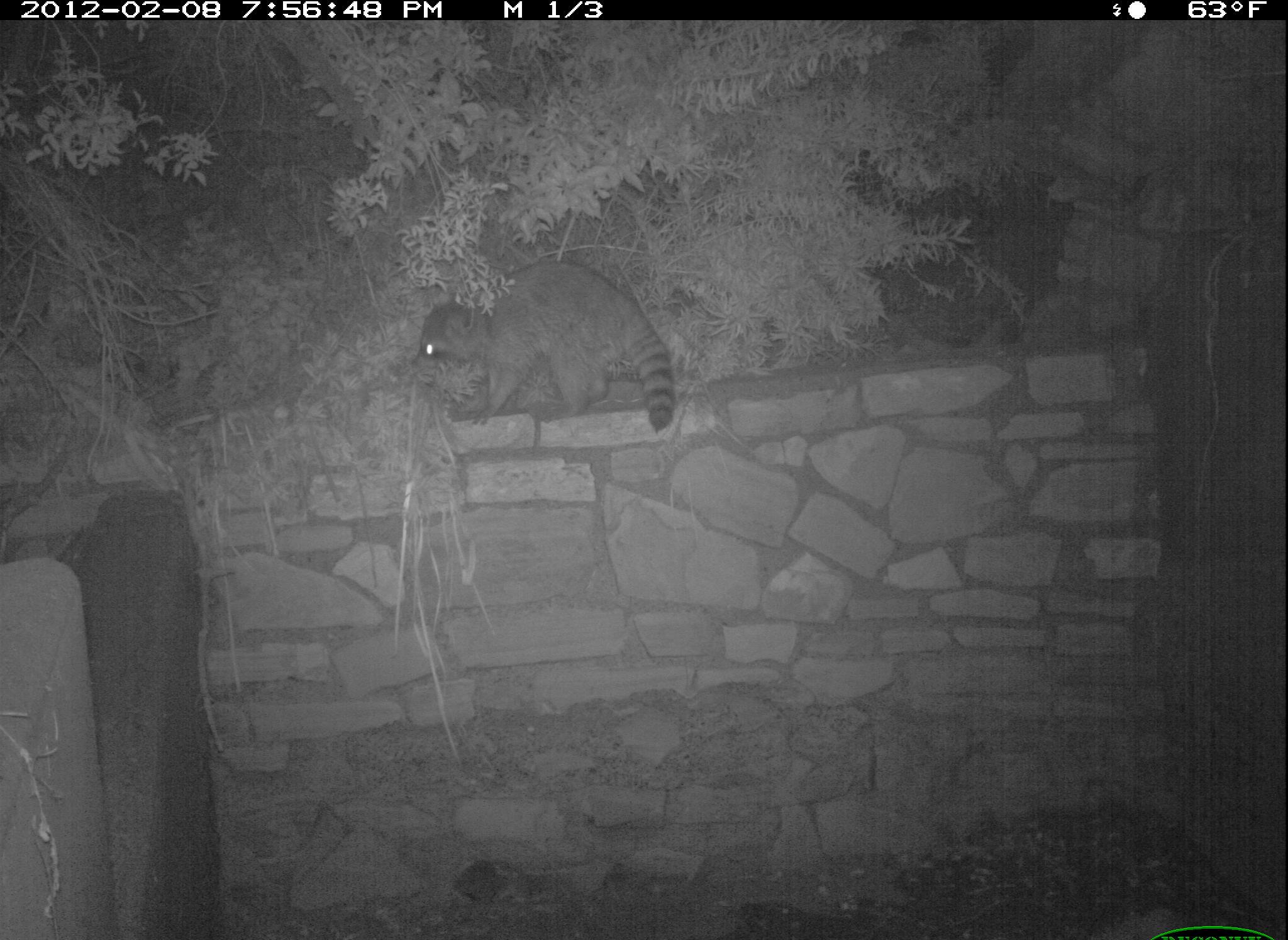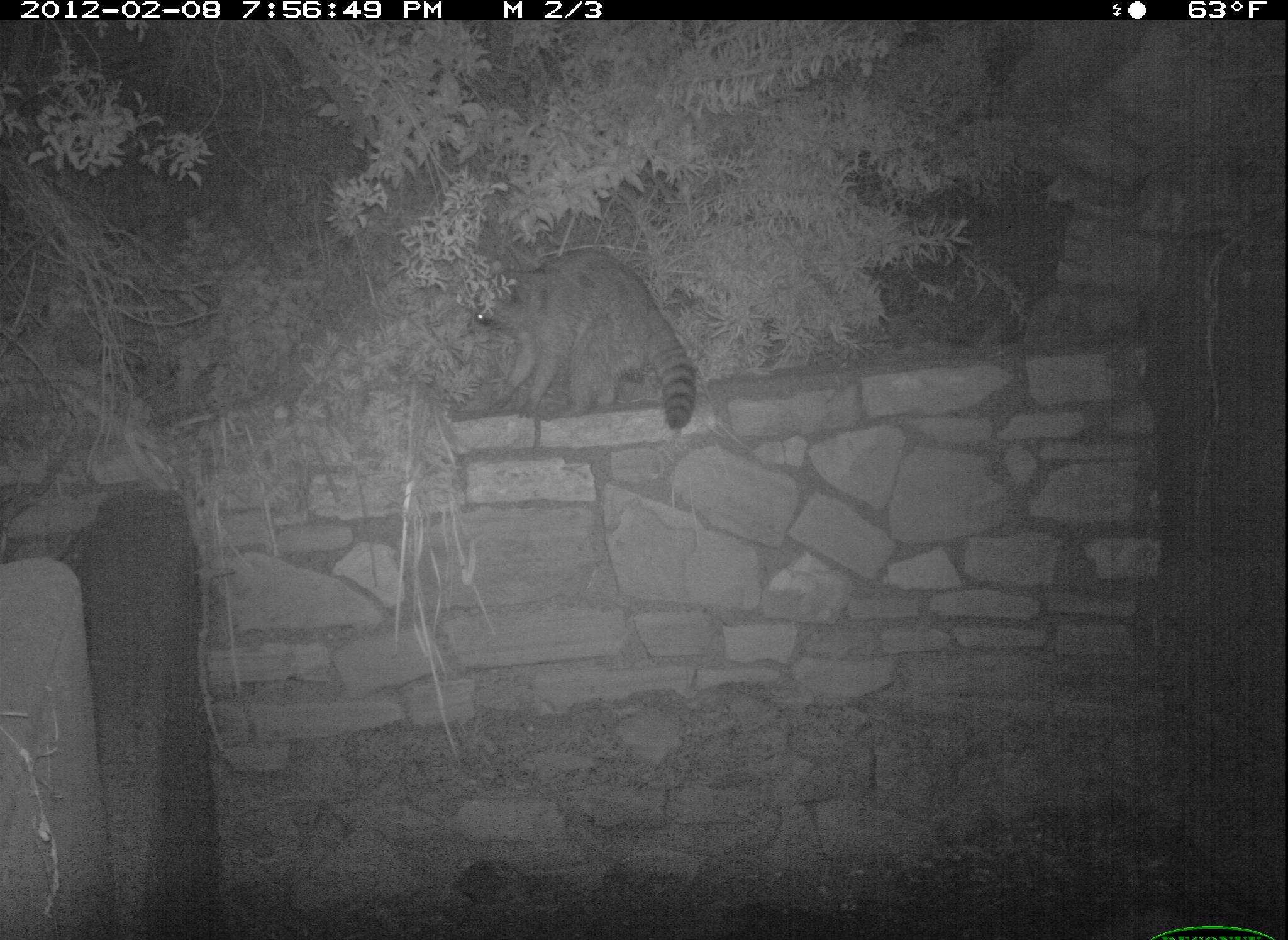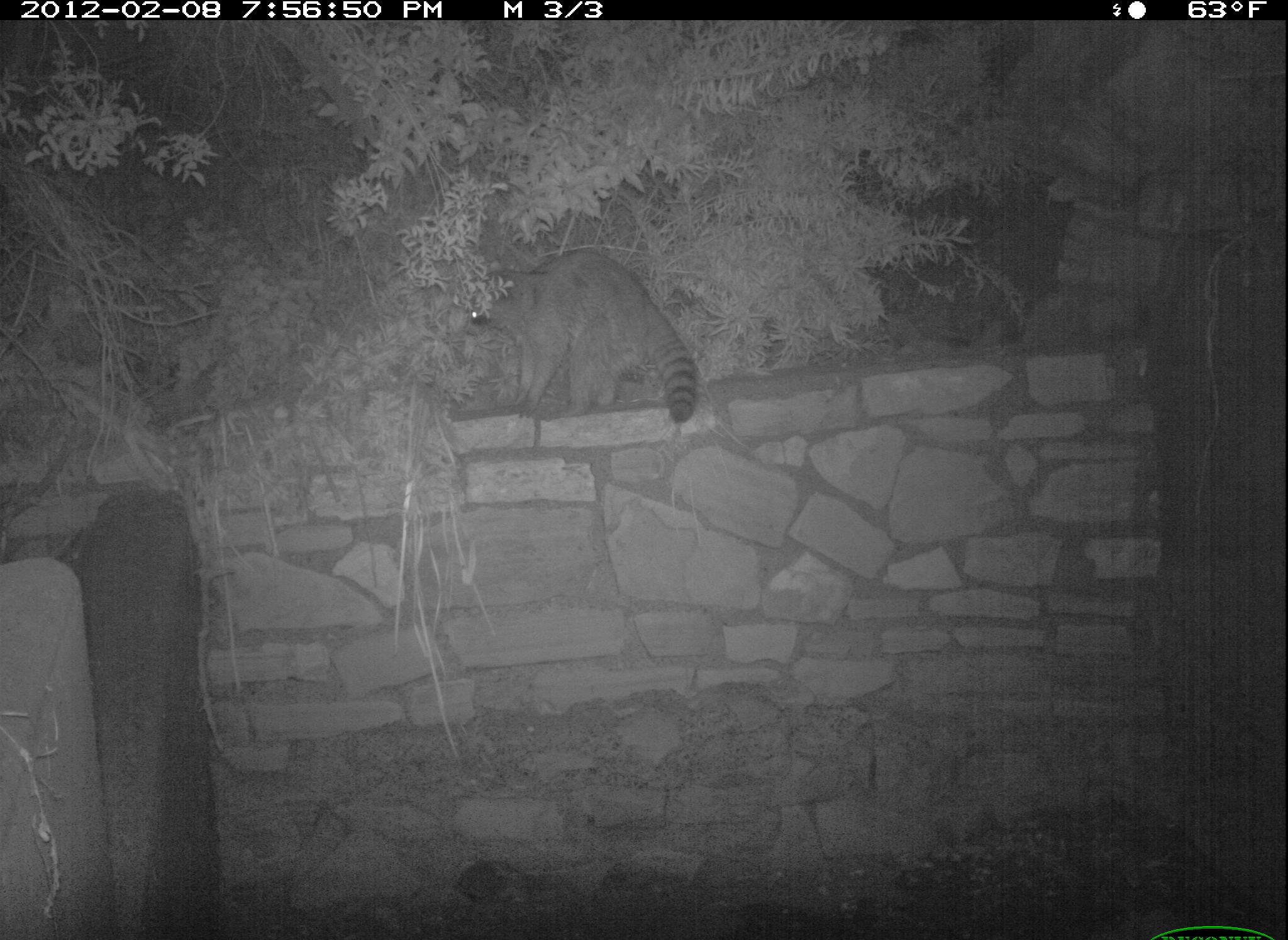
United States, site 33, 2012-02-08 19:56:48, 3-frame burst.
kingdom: Animalia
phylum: Chordata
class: Mammalia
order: Carnivora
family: Procyonidae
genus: Procyon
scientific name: Procyon lotor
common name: raccoon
Raccoon (Procyon lotor).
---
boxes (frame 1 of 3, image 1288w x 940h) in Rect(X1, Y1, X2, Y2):
raccoon: Rect(415, 251, 687, 449)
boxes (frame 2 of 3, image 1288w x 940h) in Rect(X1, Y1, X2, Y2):
raccoon: Rect(459, 245, 713, 438)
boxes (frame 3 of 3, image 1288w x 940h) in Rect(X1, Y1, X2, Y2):
raccoon: Rect(456, 240, 708, 432)